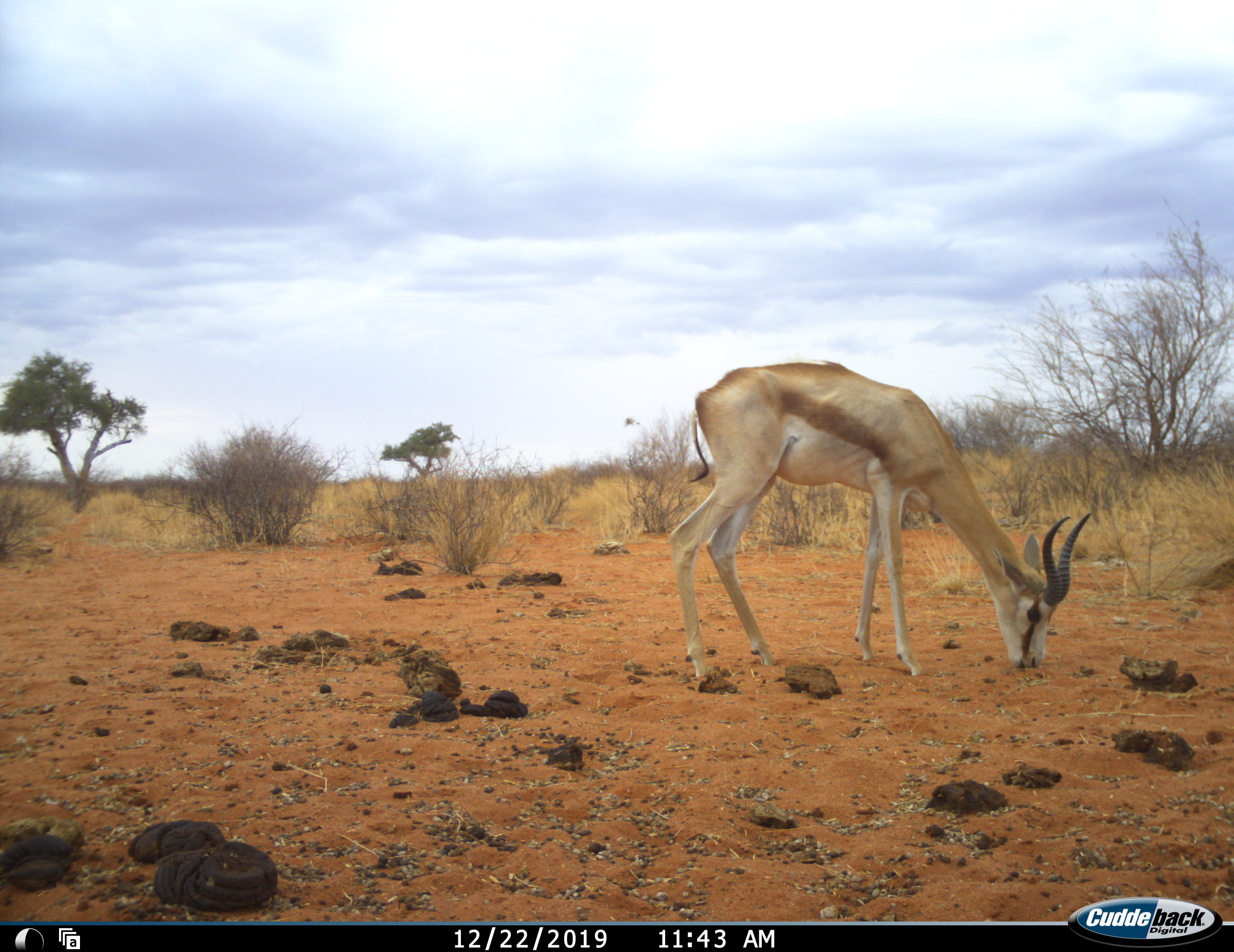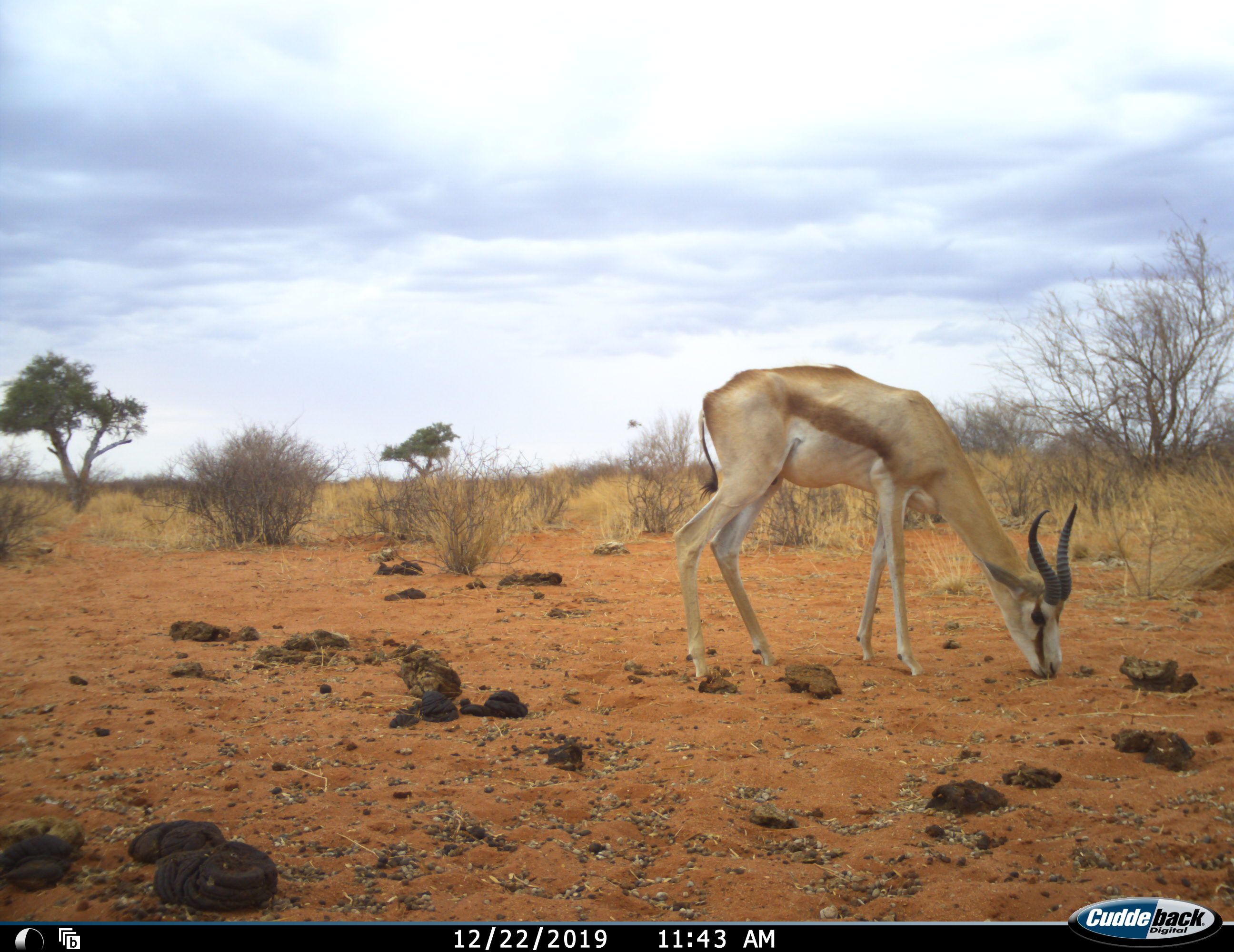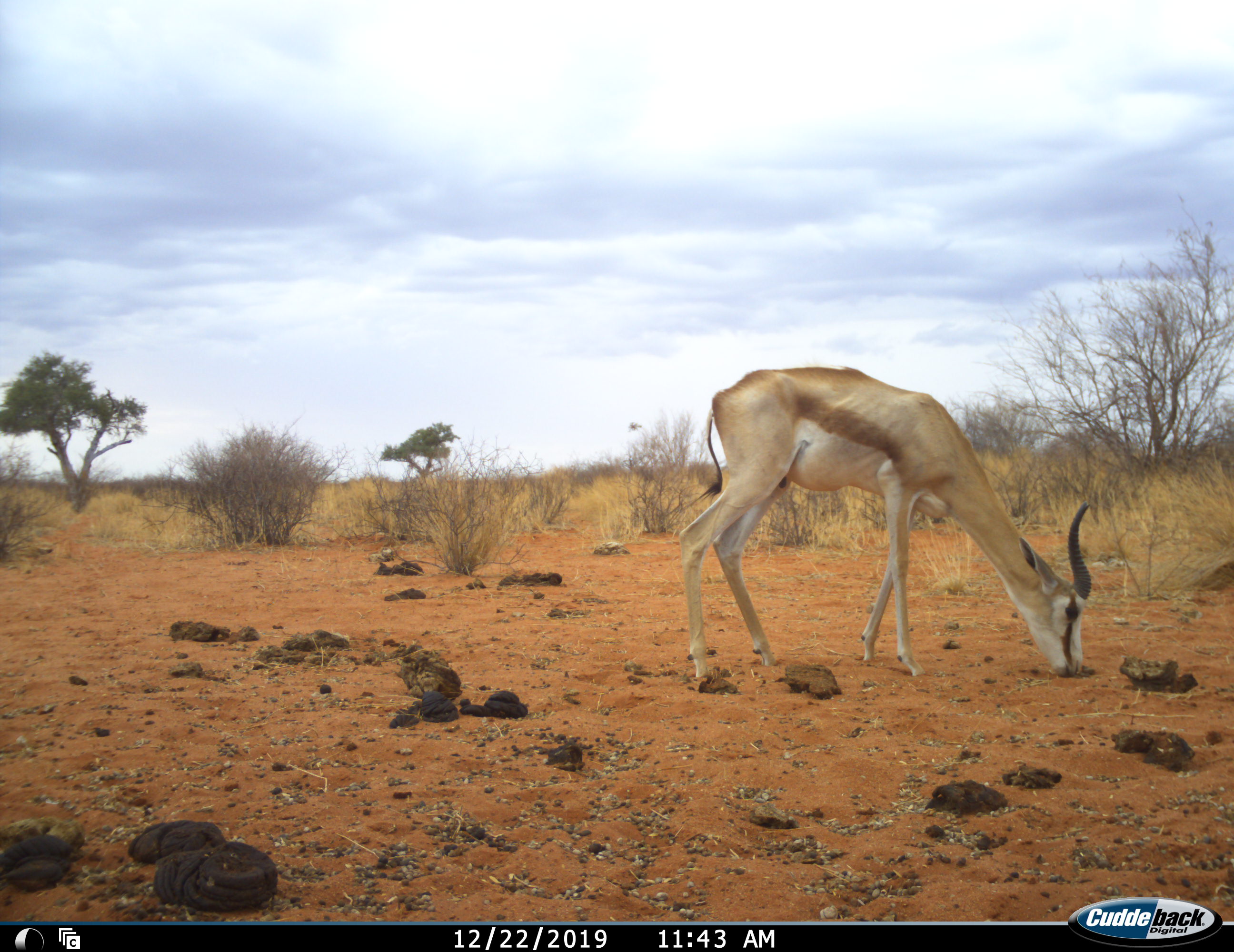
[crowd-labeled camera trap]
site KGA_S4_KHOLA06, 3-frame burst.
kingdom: Animalia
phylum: Chordata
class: Mammalia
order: Artiodactyla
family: Bovidae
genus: Antidorcas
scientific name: Antidorcas marsupialis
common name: springbok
Springbok (Antidorcas marsupialis), count 1. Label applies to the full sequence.